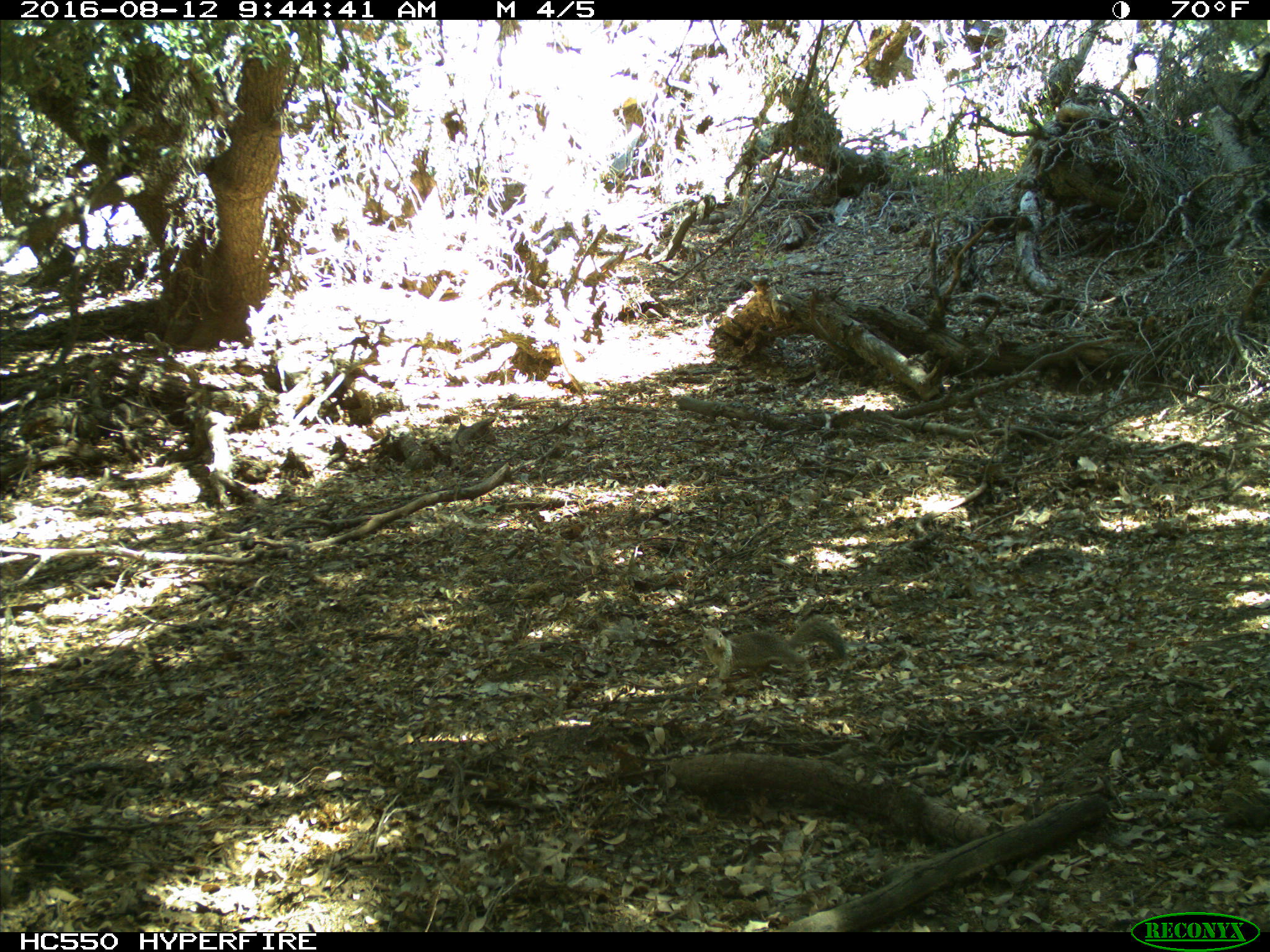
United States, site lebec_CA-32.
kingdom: Animalia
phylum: Chordata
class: Mammalia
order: Rodentia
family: Sciuridae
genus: Otospermophilus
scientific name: Otospermophilus beecheyi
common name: california ground squirrel